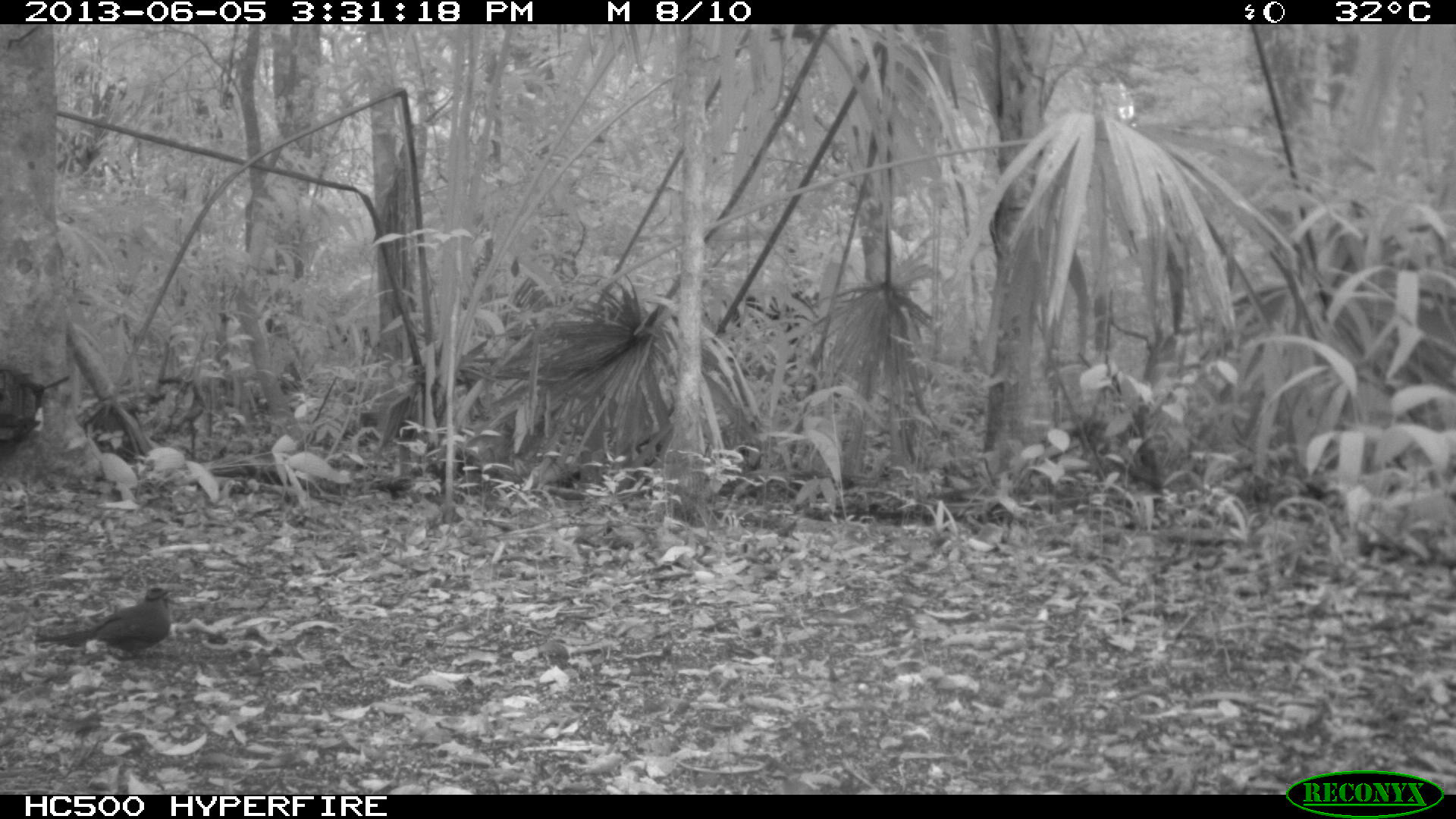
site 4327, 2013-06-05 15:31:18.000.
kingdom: Animalia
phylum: Chordata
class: Aves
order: Coraciiformes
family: Momotidae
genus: Momotus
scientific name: Momotus momota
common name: amazonian motmot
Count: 1.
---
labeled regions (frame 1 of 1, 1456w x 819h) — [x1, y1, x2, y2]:
momotus momota: [29, 584, 176, 660]